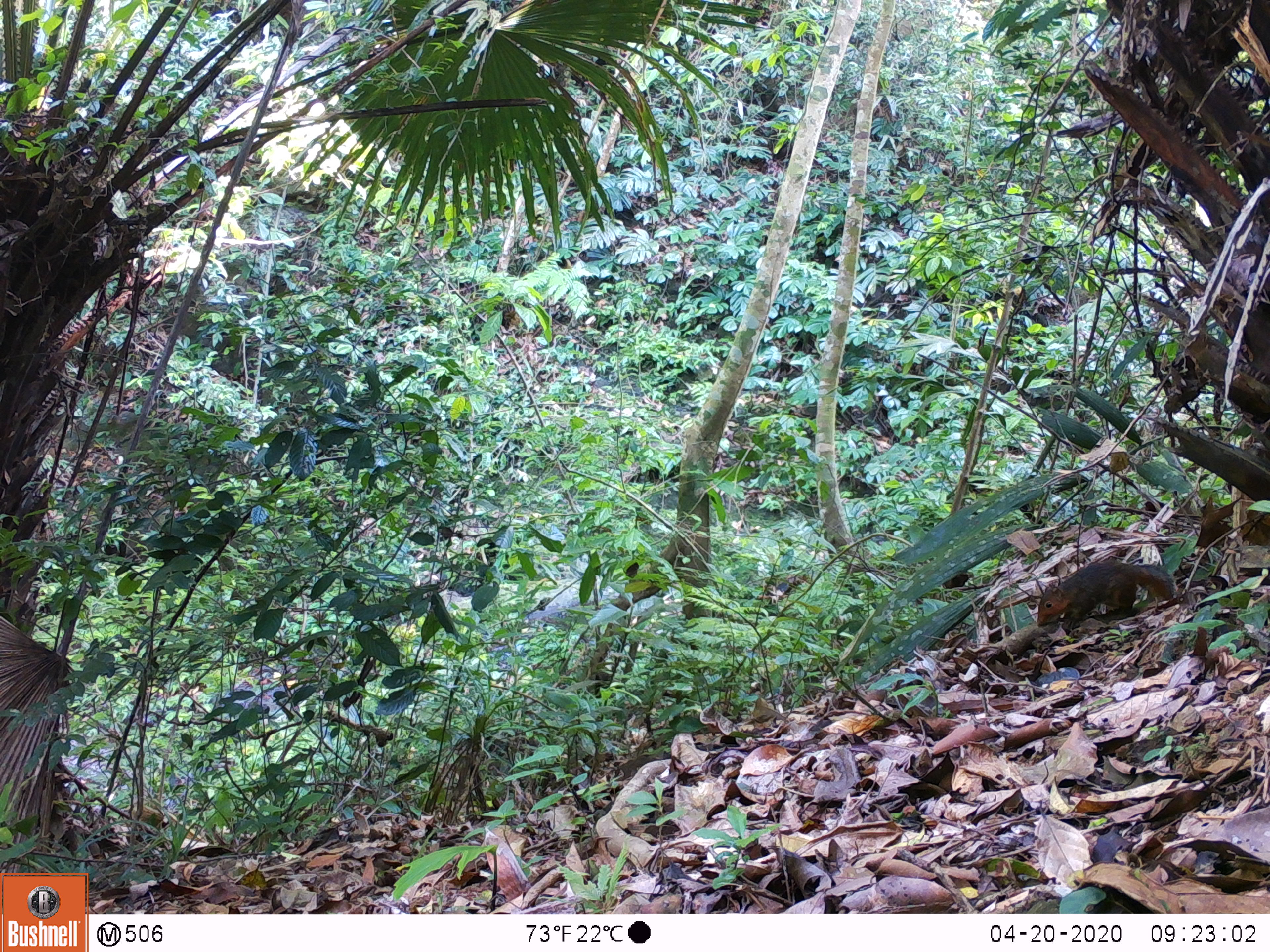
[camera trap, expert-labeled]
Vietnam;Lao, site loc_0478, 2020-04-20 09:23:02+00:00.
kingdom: Animalia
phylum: Chordata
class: Mammalia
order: Rodentia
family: Sciuridae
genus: Dremomys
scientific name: Dremomys rufigenis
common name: red-cheeked squirrel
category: red cheeked squirrel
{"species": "red cheeked squirrel (red-cheeked squirrel) (Dremomys rufigenis)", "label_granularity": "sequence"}